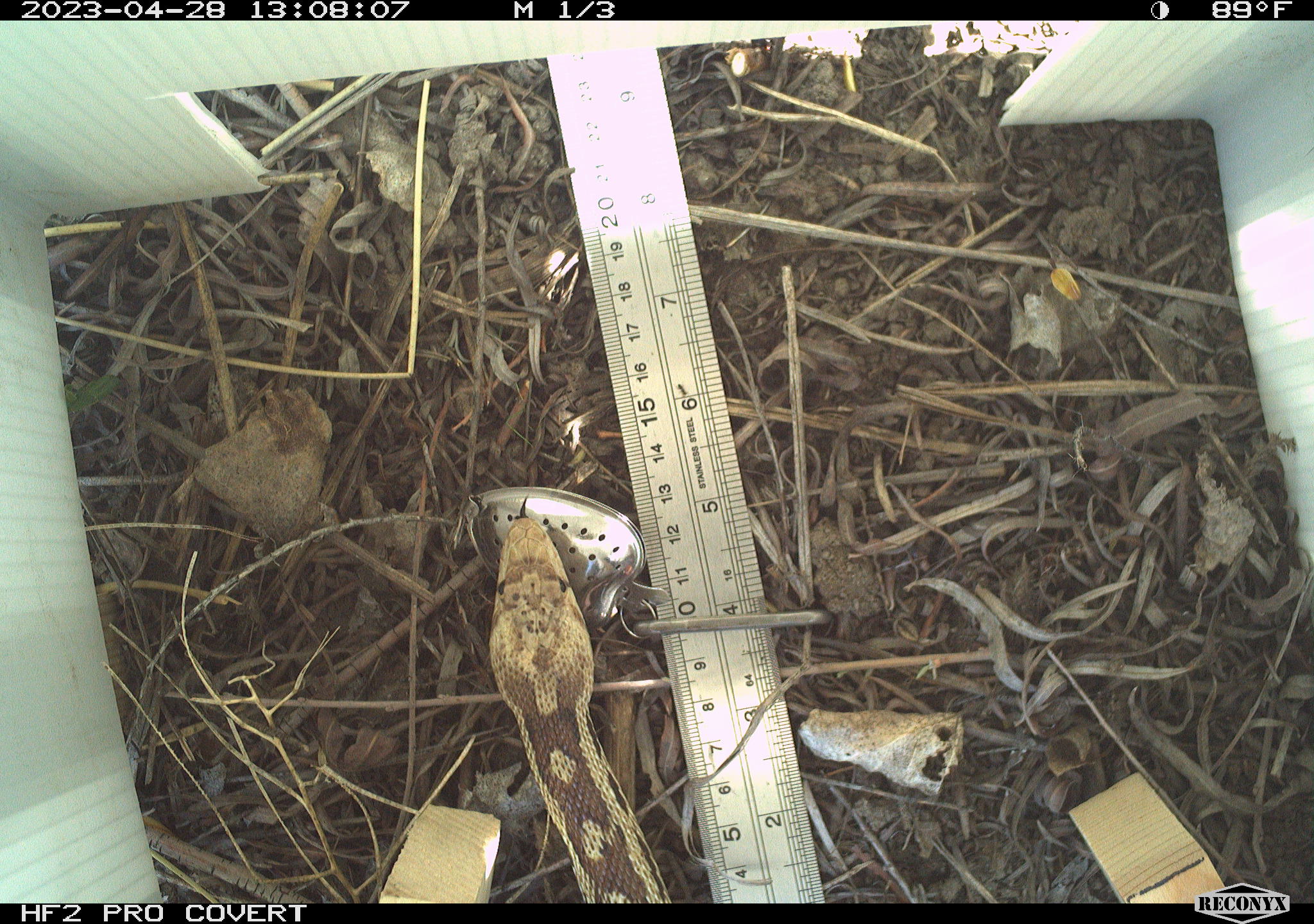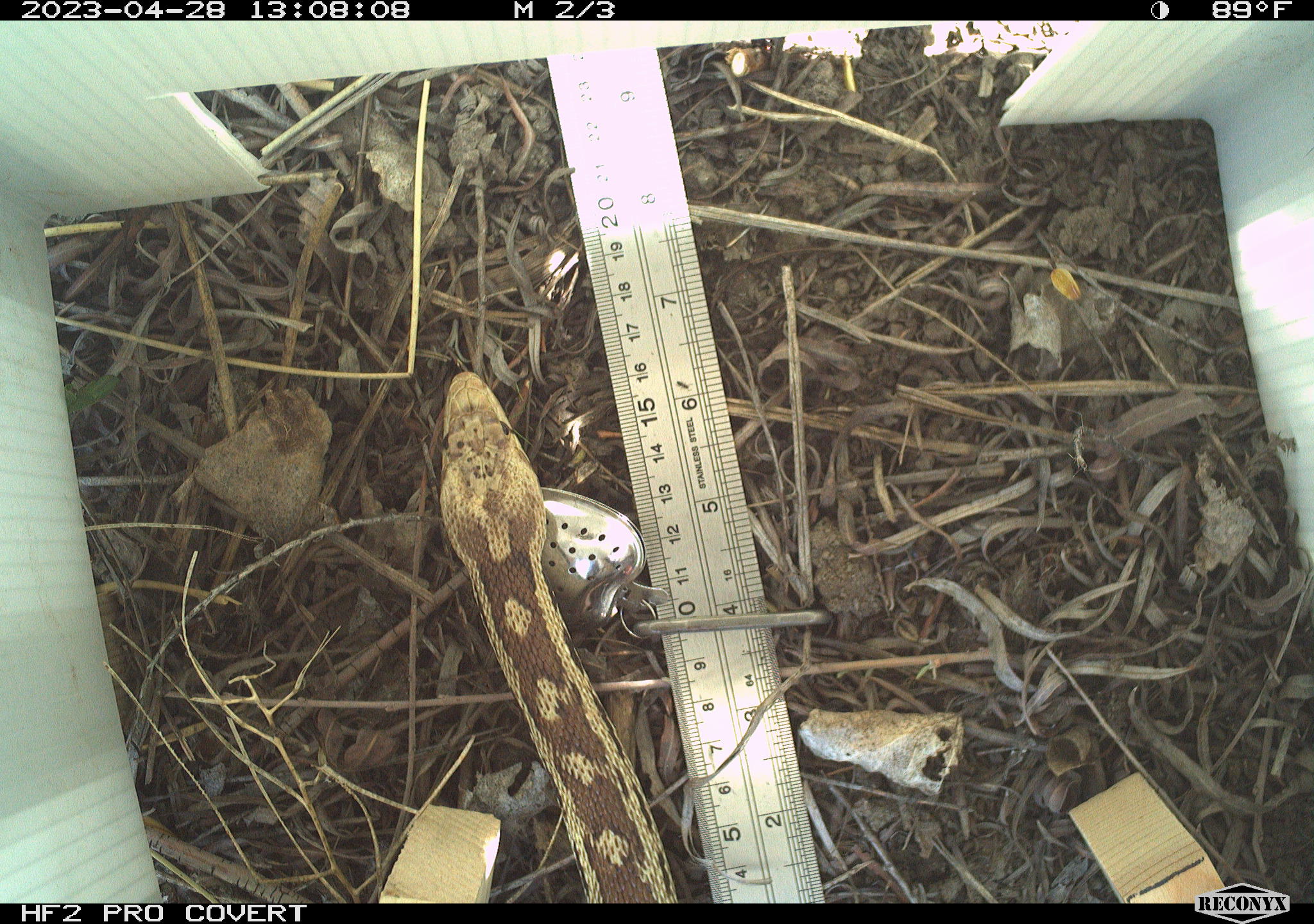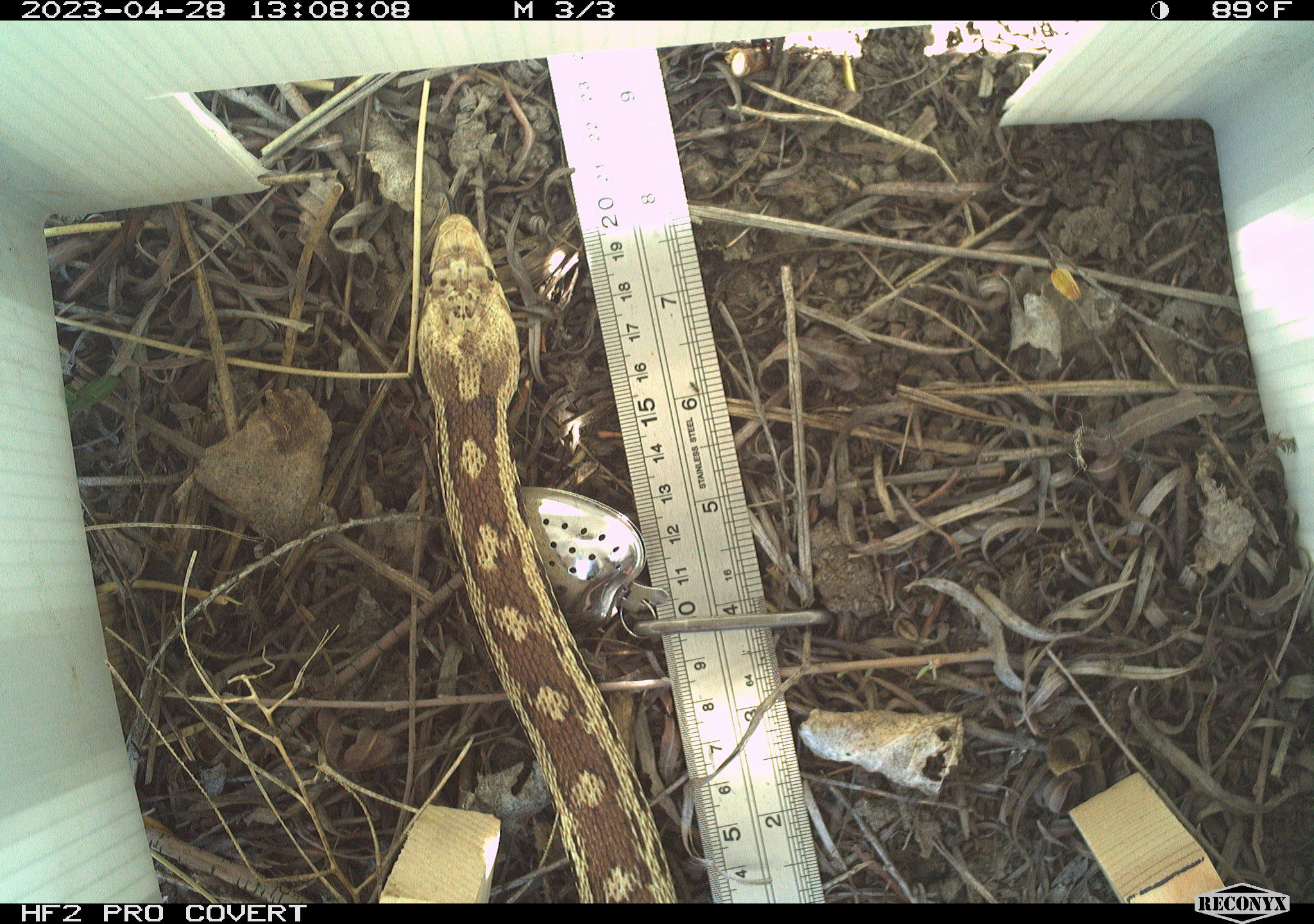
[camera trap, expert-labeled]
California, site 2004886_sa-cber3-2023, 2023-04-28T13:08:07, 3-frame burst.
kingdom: Animalia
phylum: Chordata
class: Reptilia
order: Squamata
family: Colubridae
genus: Pituophis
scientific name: Pituophis catenifer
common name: gophersnake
Gophersnake (Pituophis catenifer).